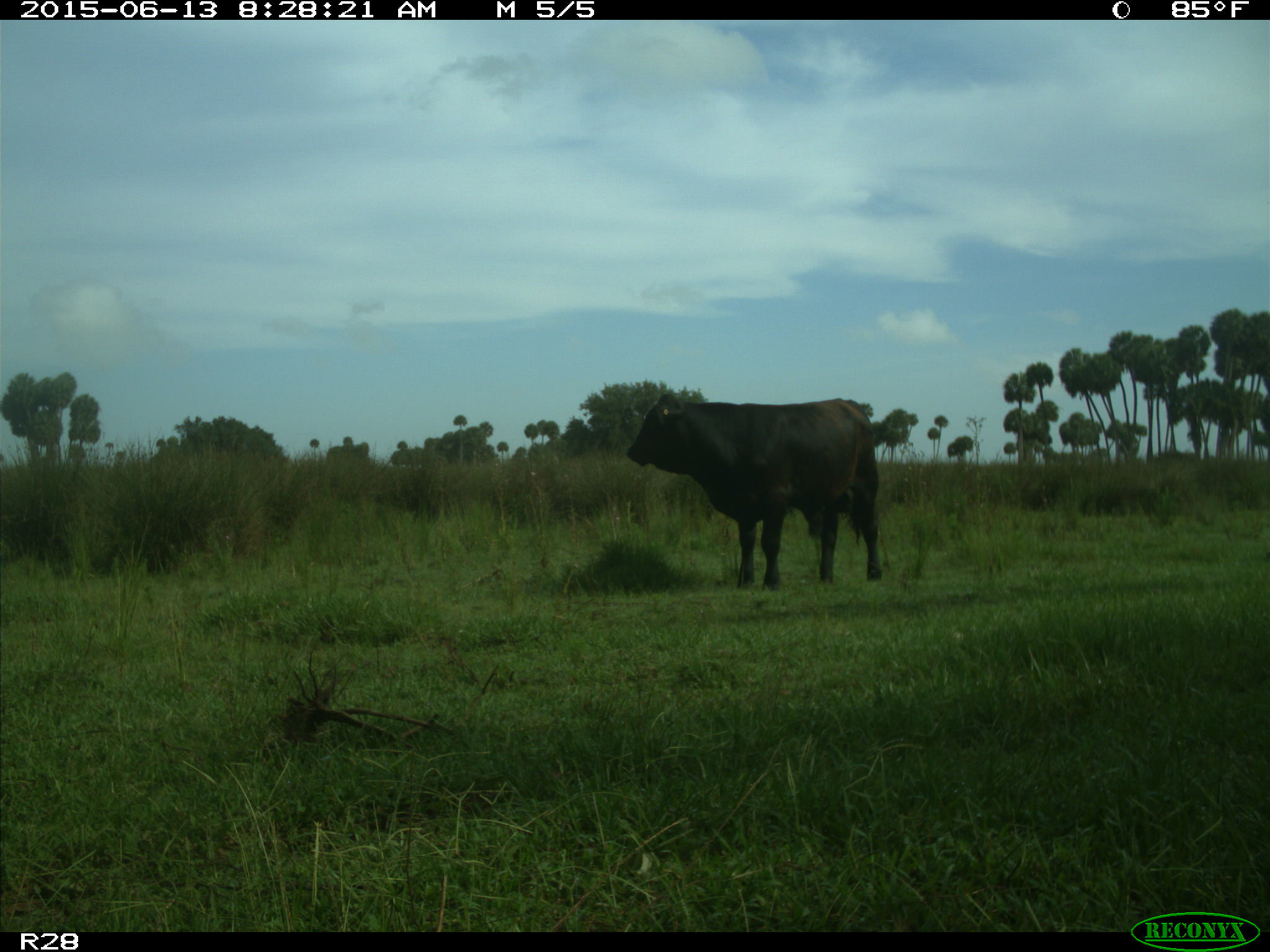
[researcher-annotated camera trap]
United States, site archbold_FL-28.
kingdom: Animalia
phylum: Chordata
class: Mammalia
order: Artiodactyla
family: Bovidae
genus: Bos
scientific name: Bos taurus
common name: domestic cow